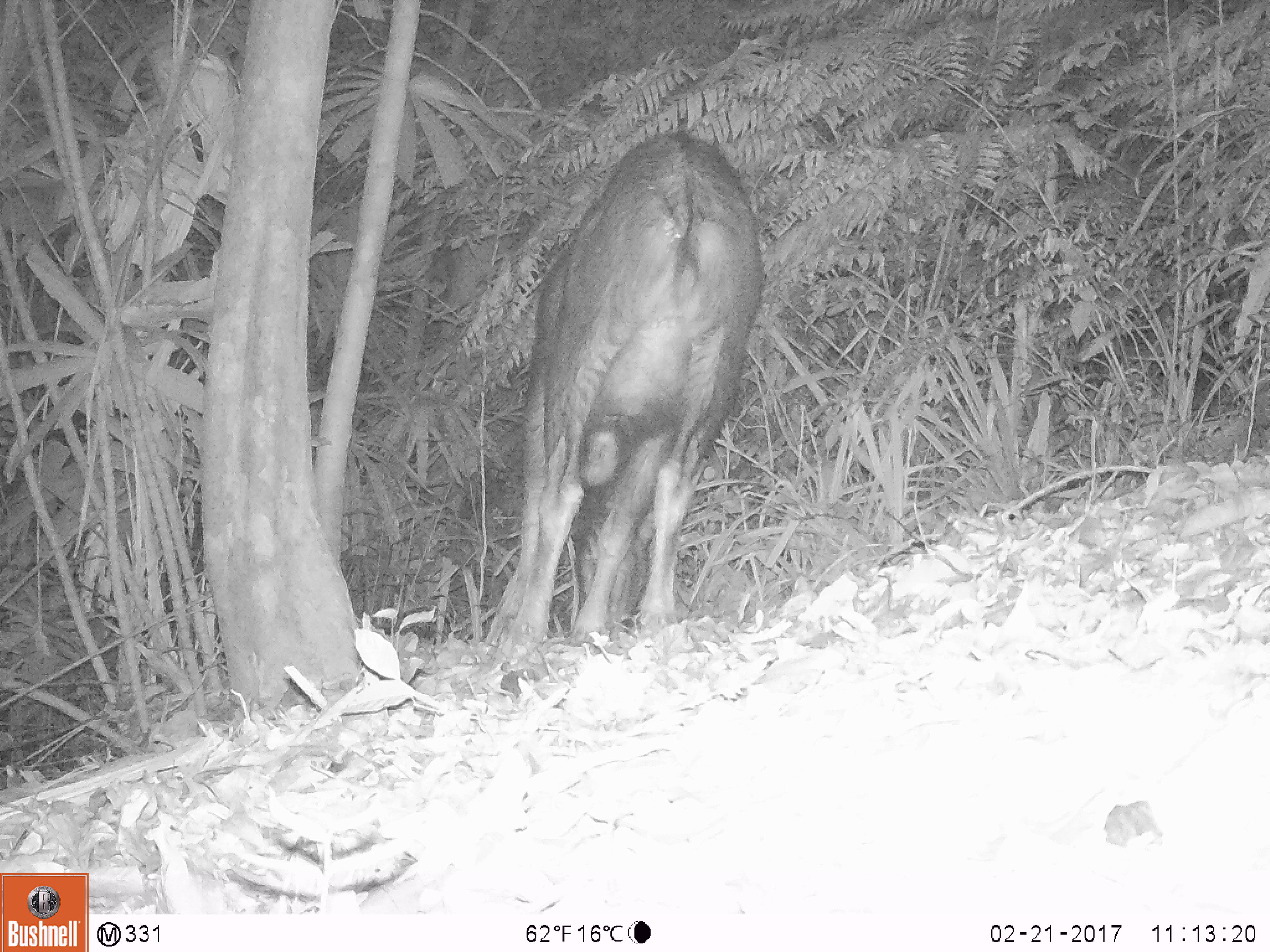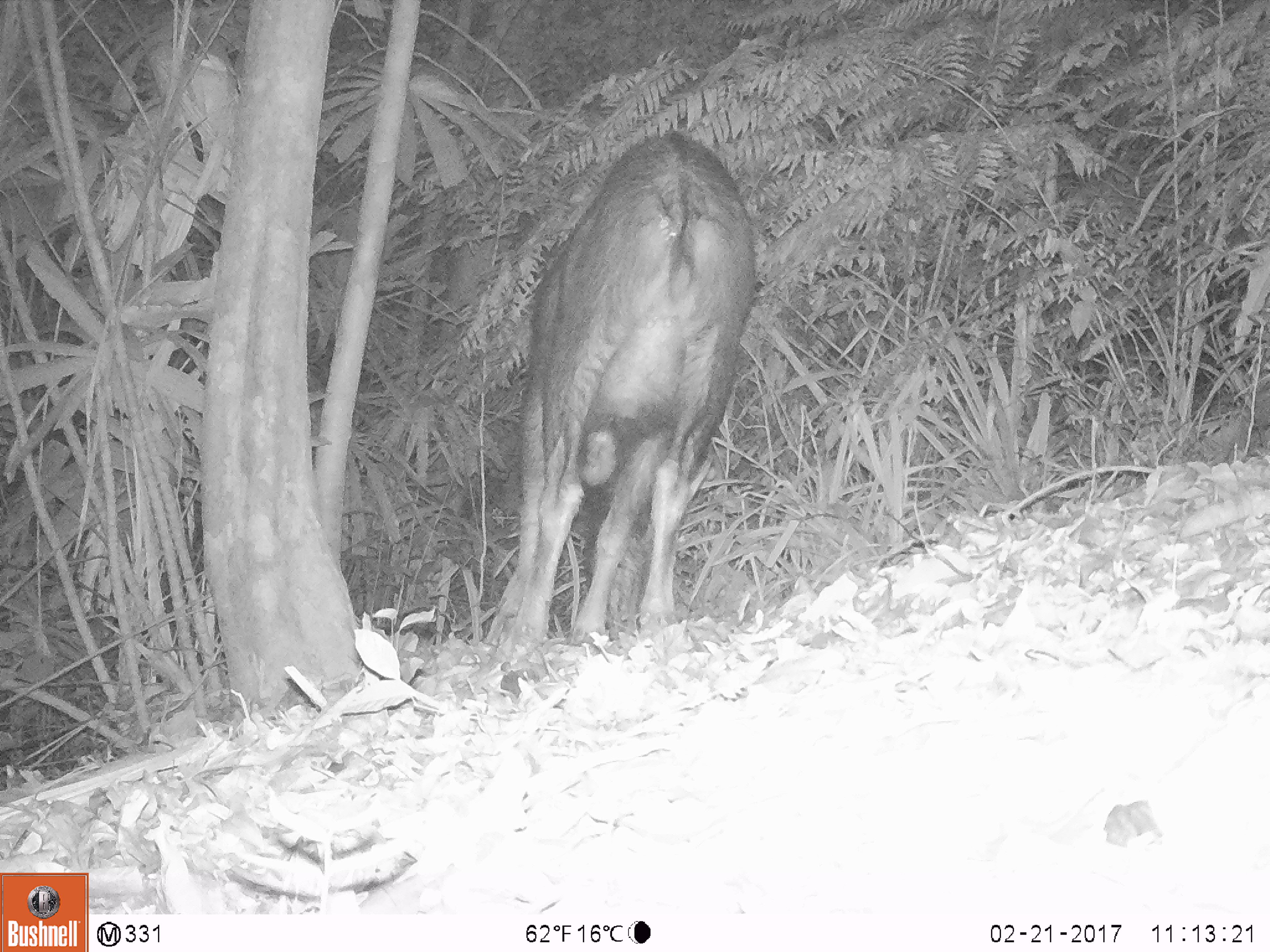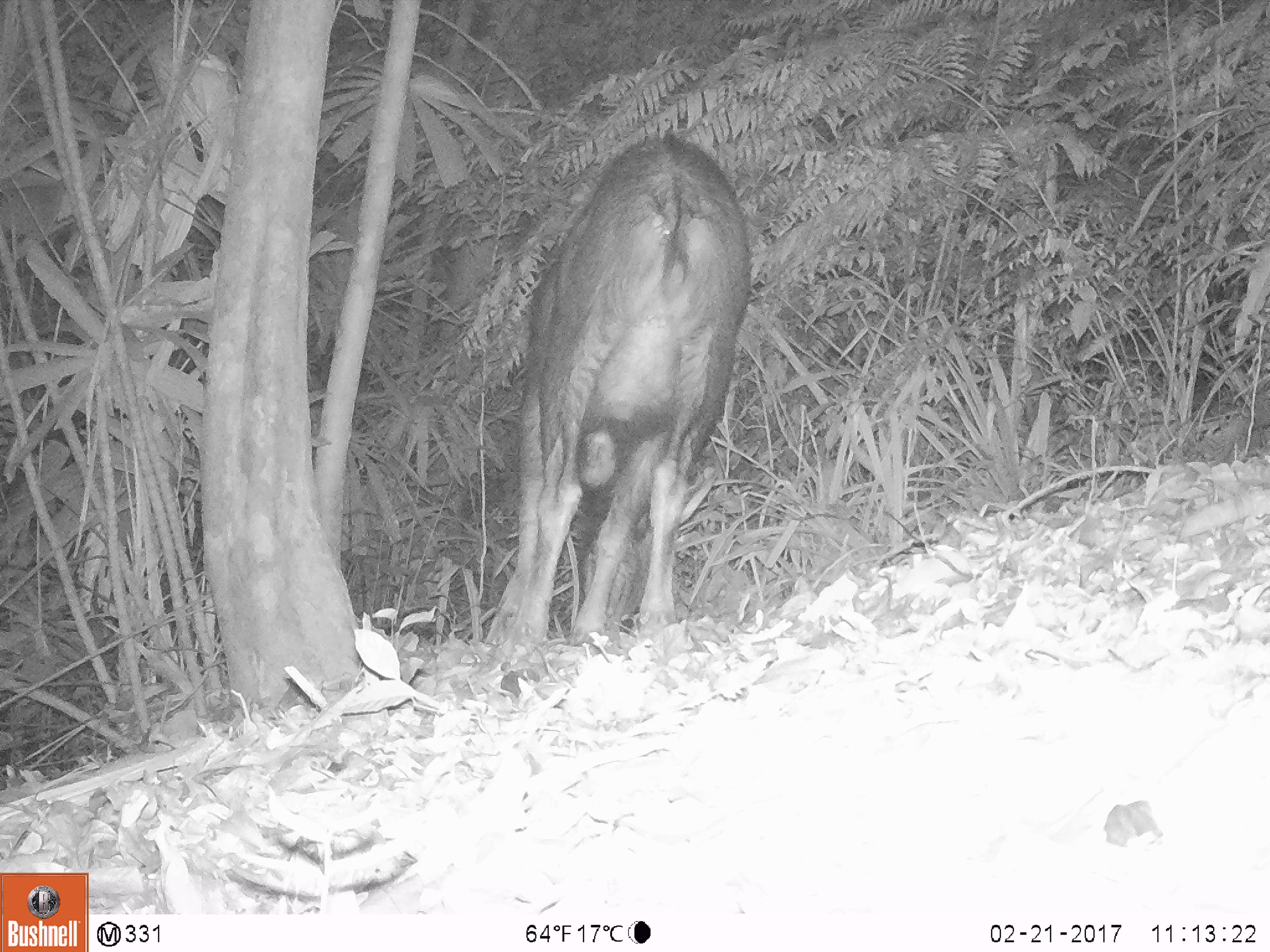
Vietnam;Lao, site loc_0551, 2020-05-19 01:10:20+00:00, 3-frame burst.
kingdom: Animalia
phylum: Chordata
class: Mammalia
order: Artiodactyla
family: Bovidae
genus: Capricornis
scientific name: Capricornis sumatraensis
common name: chinese serow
Chinese serow (Capricornis sumatraensis). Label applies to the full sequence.